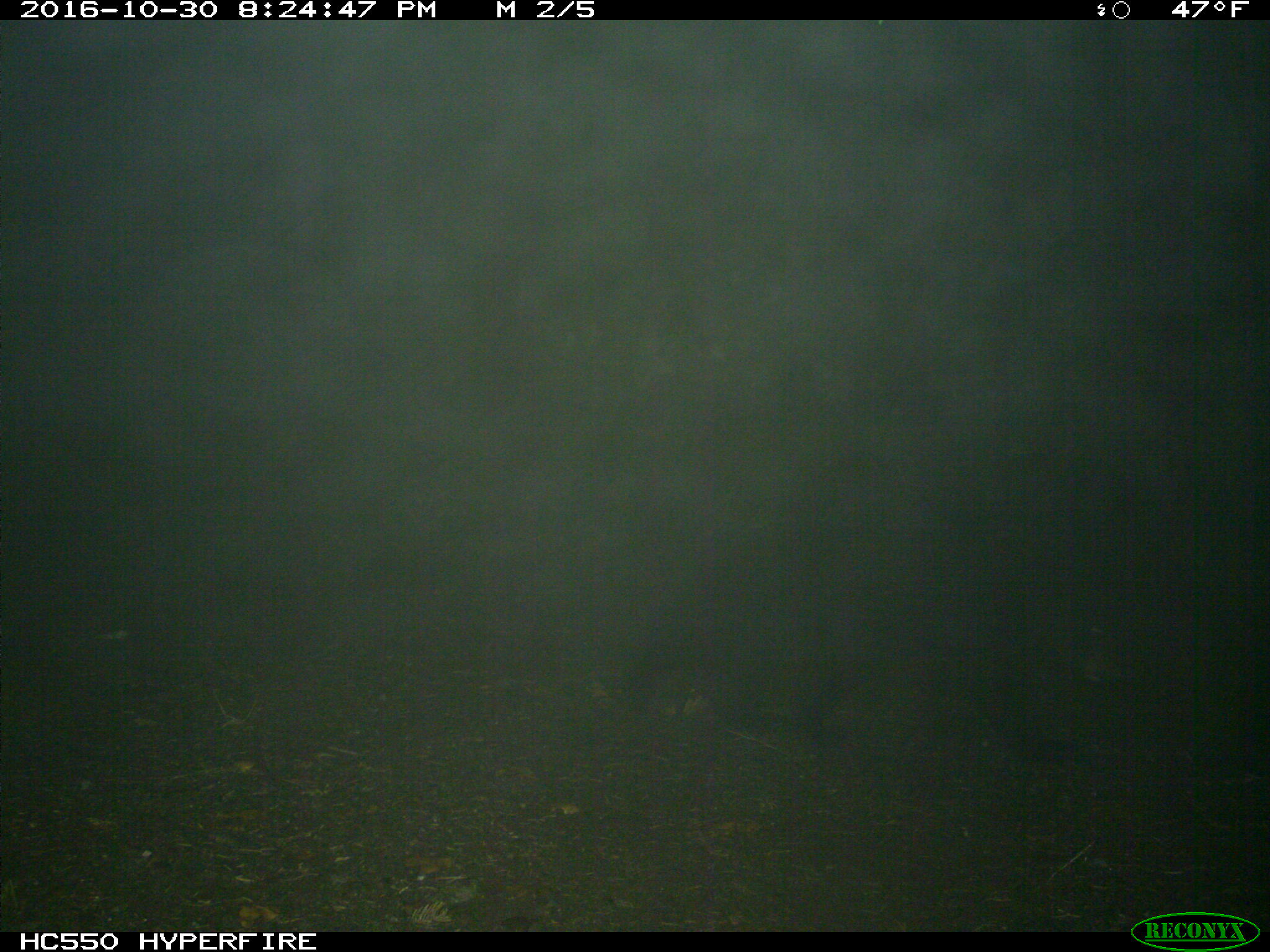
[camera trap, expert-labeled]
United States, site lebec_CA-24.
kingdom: Animalia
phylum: Chordata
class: Mammalia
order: Carnivora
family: Ursidae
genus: Ursus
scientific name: Ursus americanus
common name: american black bear